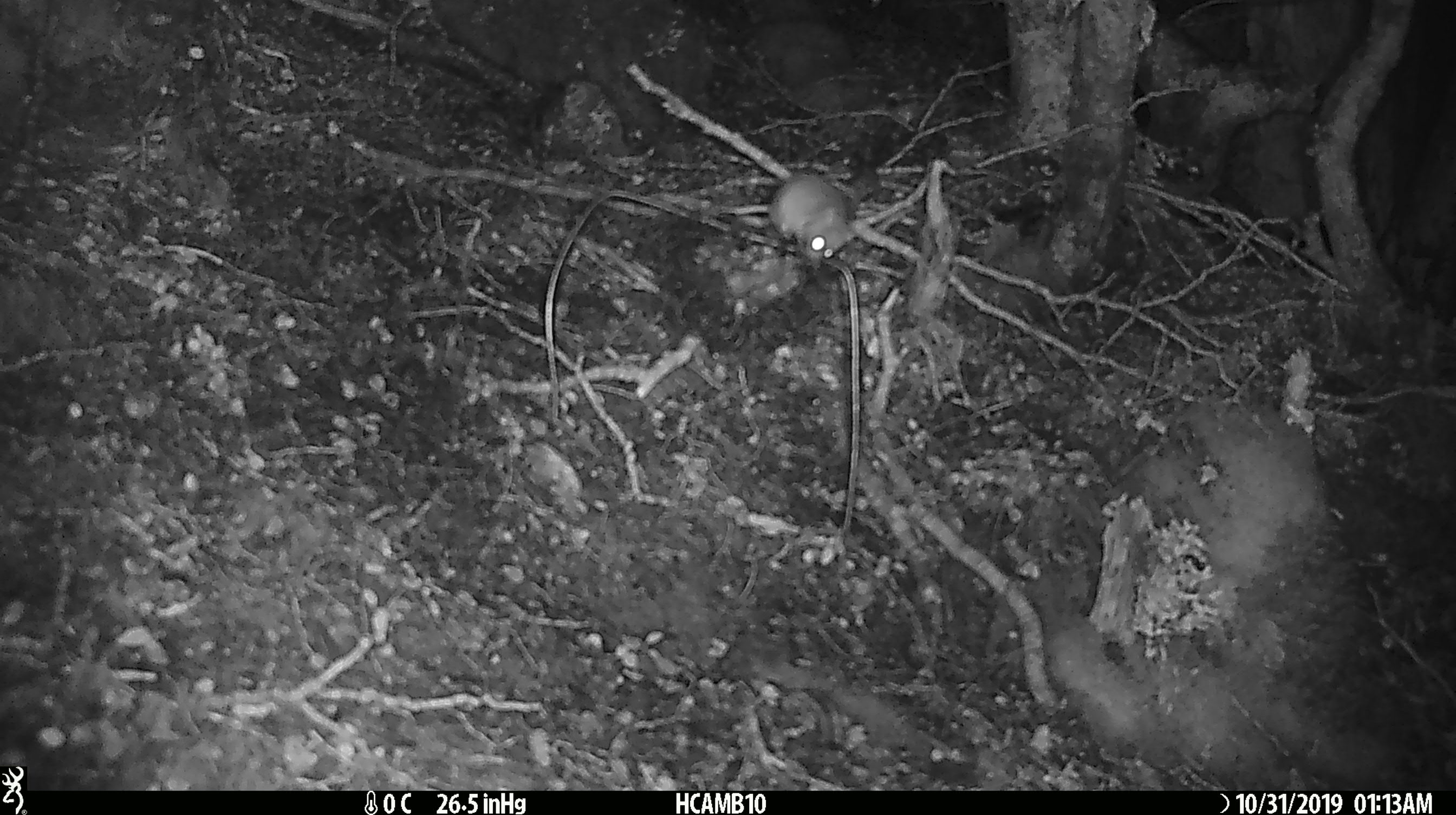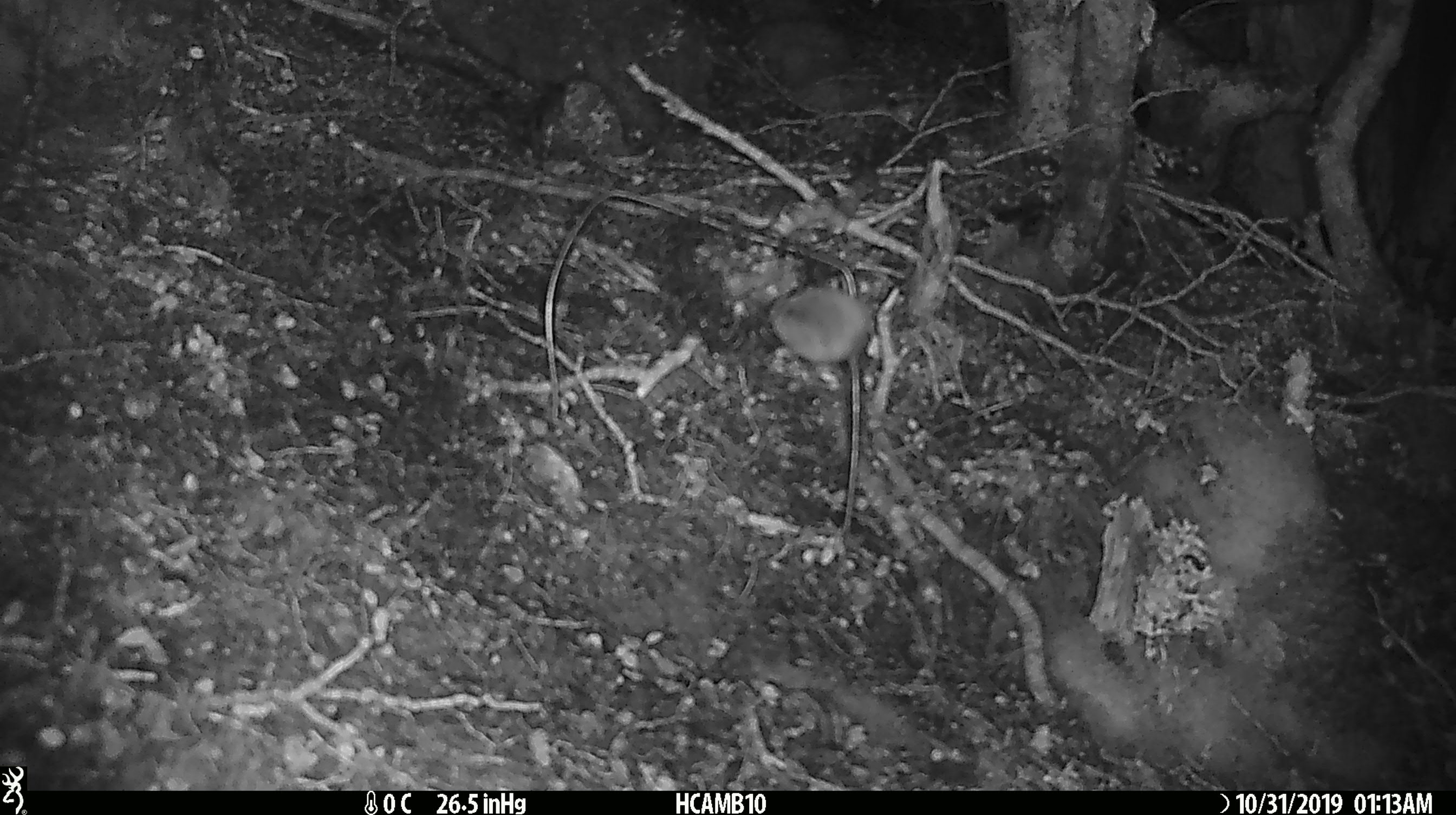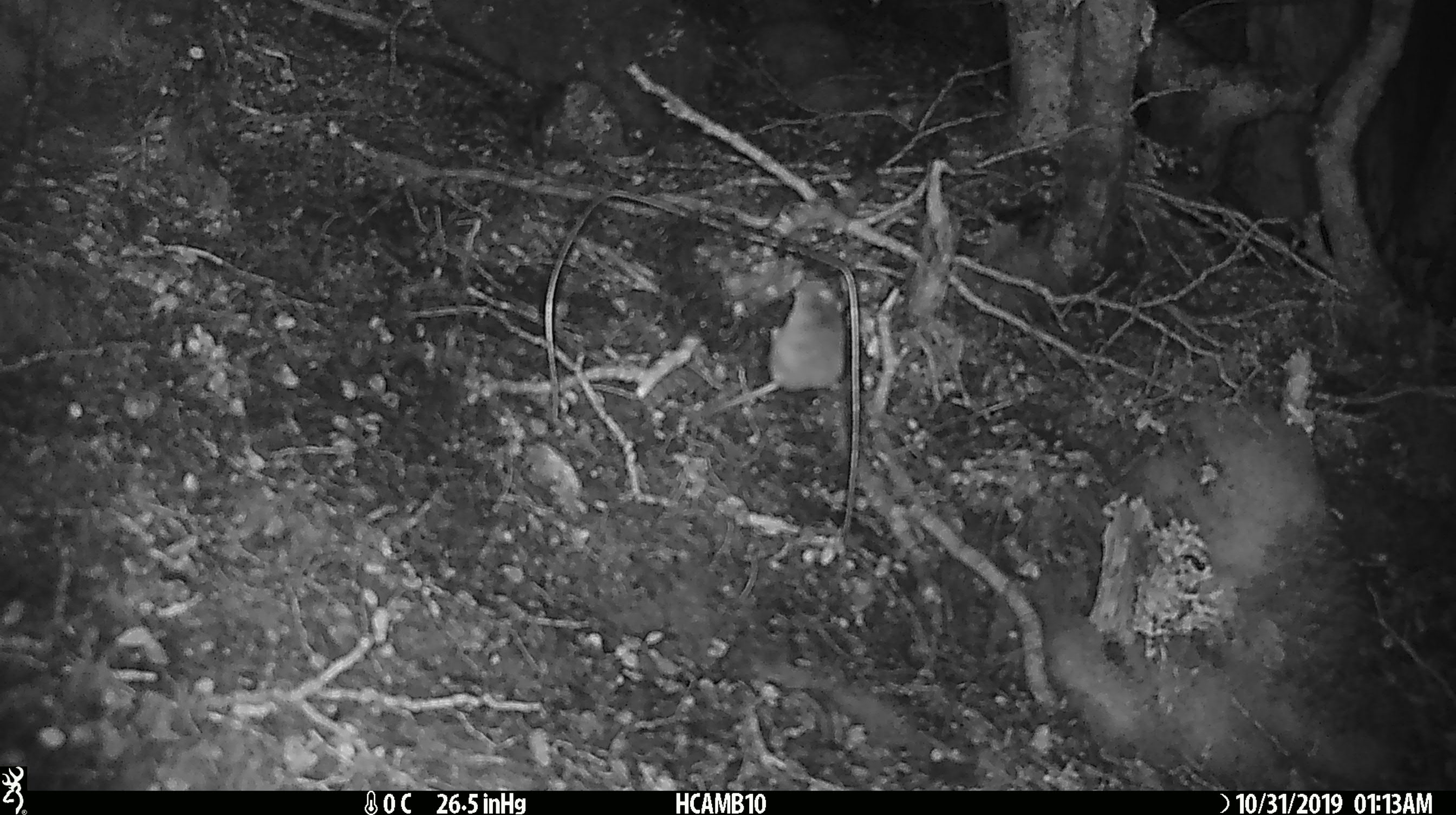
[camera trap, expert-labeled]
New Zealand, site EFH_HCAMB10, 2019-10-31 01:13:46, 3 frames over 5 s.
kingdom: Animalia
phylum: Chordata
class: Mammalia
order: Rodentia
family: Muridae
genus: Mus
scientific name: Mus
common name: mouse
Mouse (Mus).